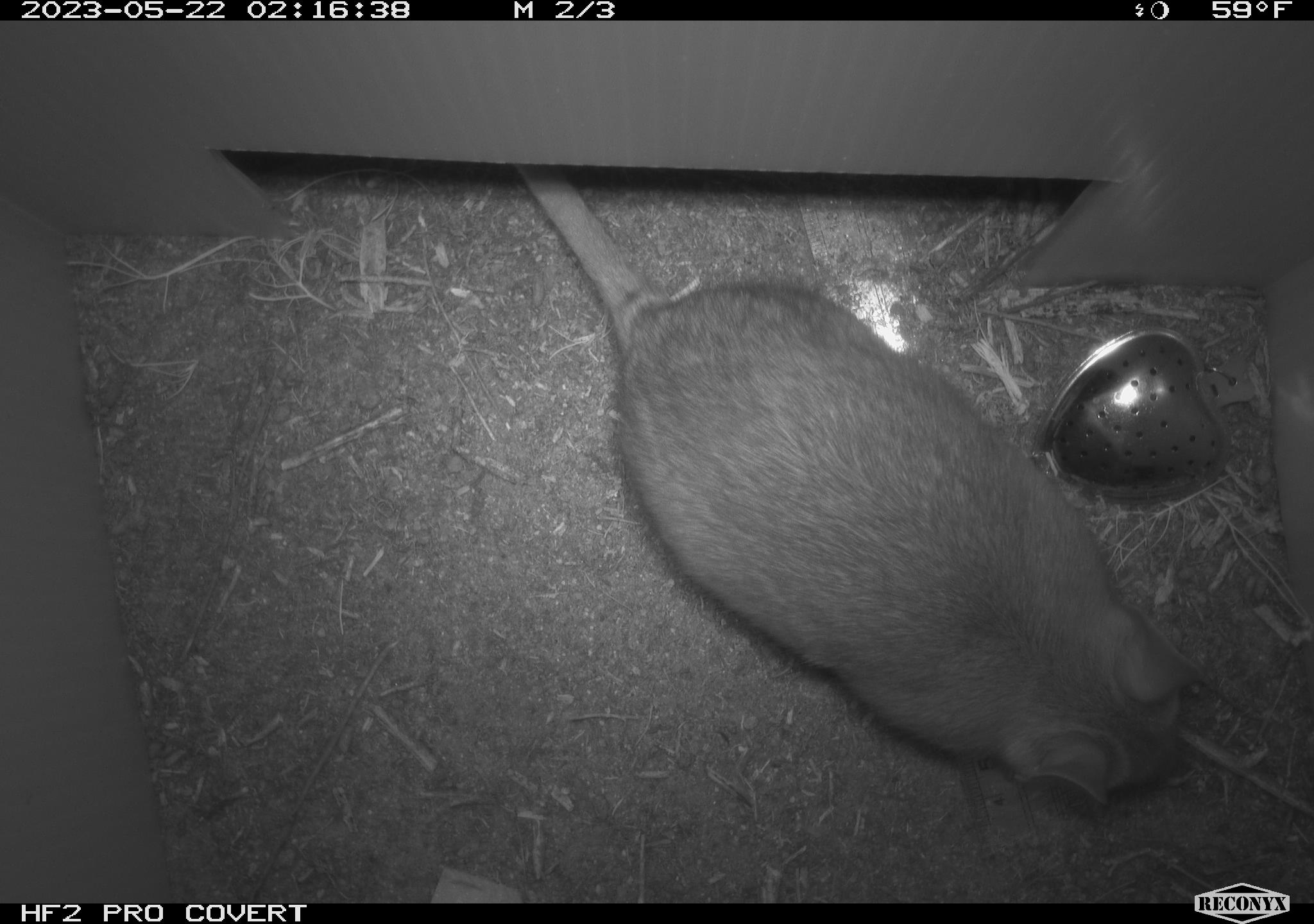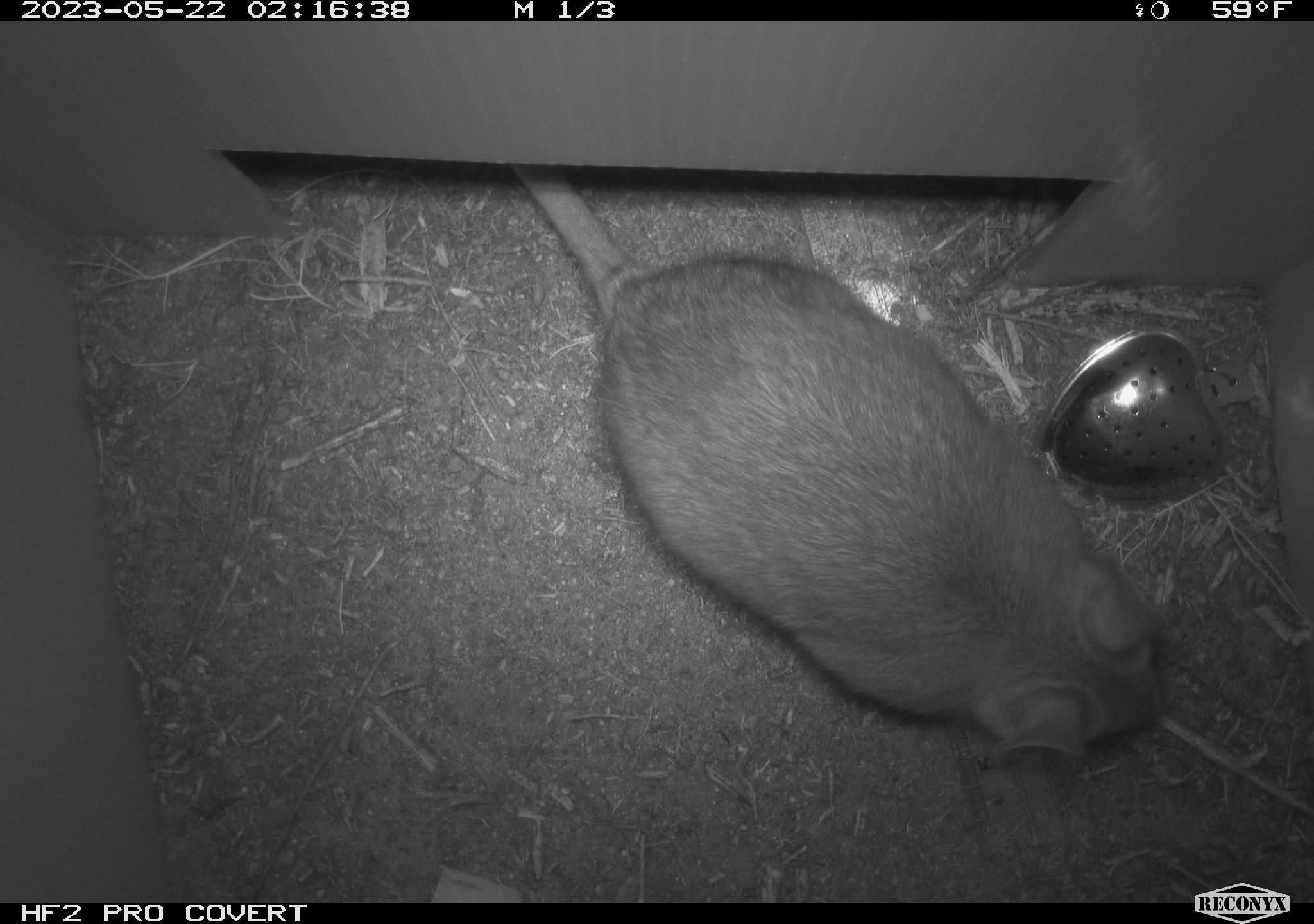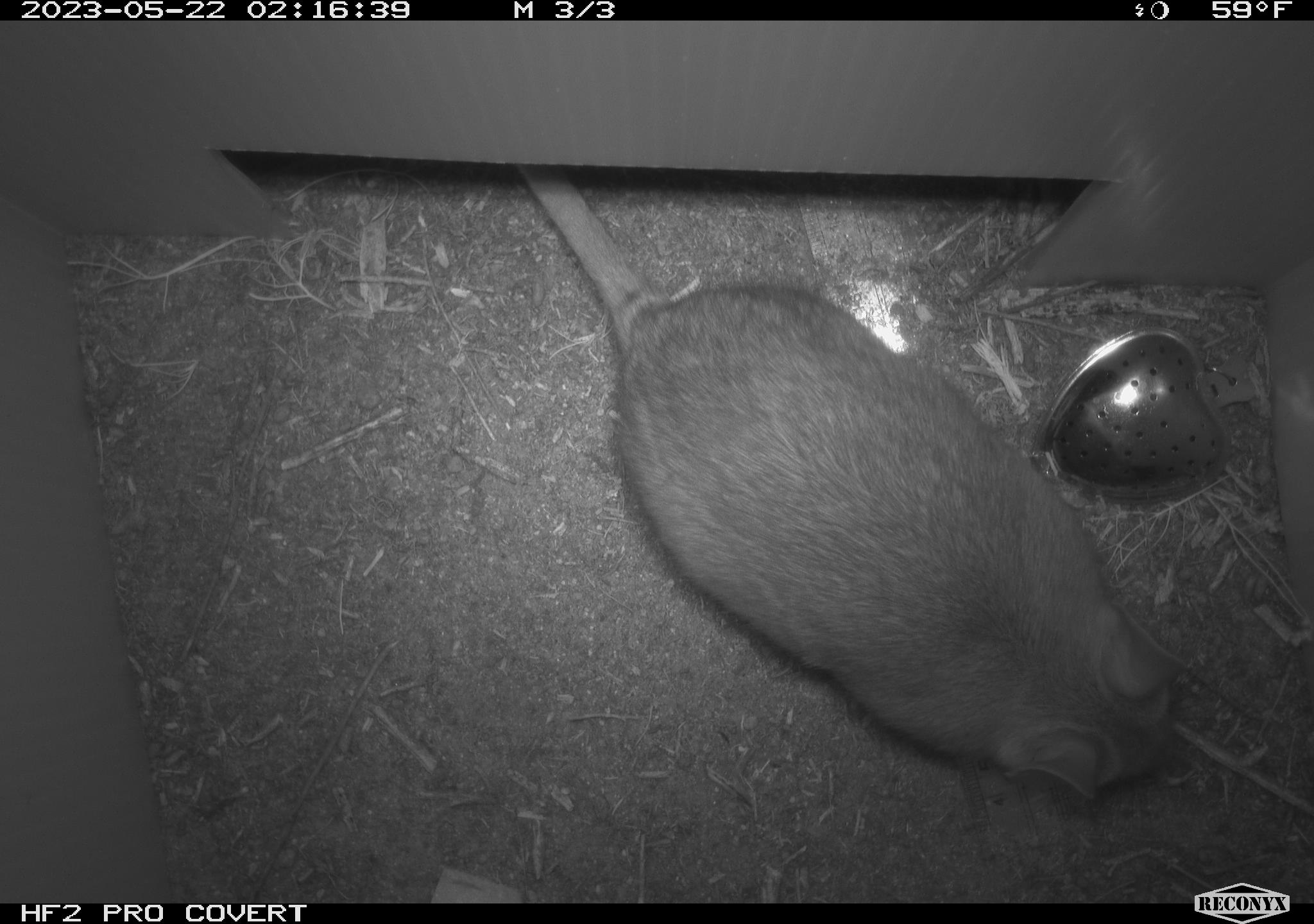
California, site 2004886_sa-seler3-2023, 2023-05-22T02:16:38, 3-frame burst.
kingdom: Animalia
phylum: Chordata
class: Mammalia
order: Rodentia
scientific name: Rodentia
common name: woodrat or rat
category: woodrat or rat species